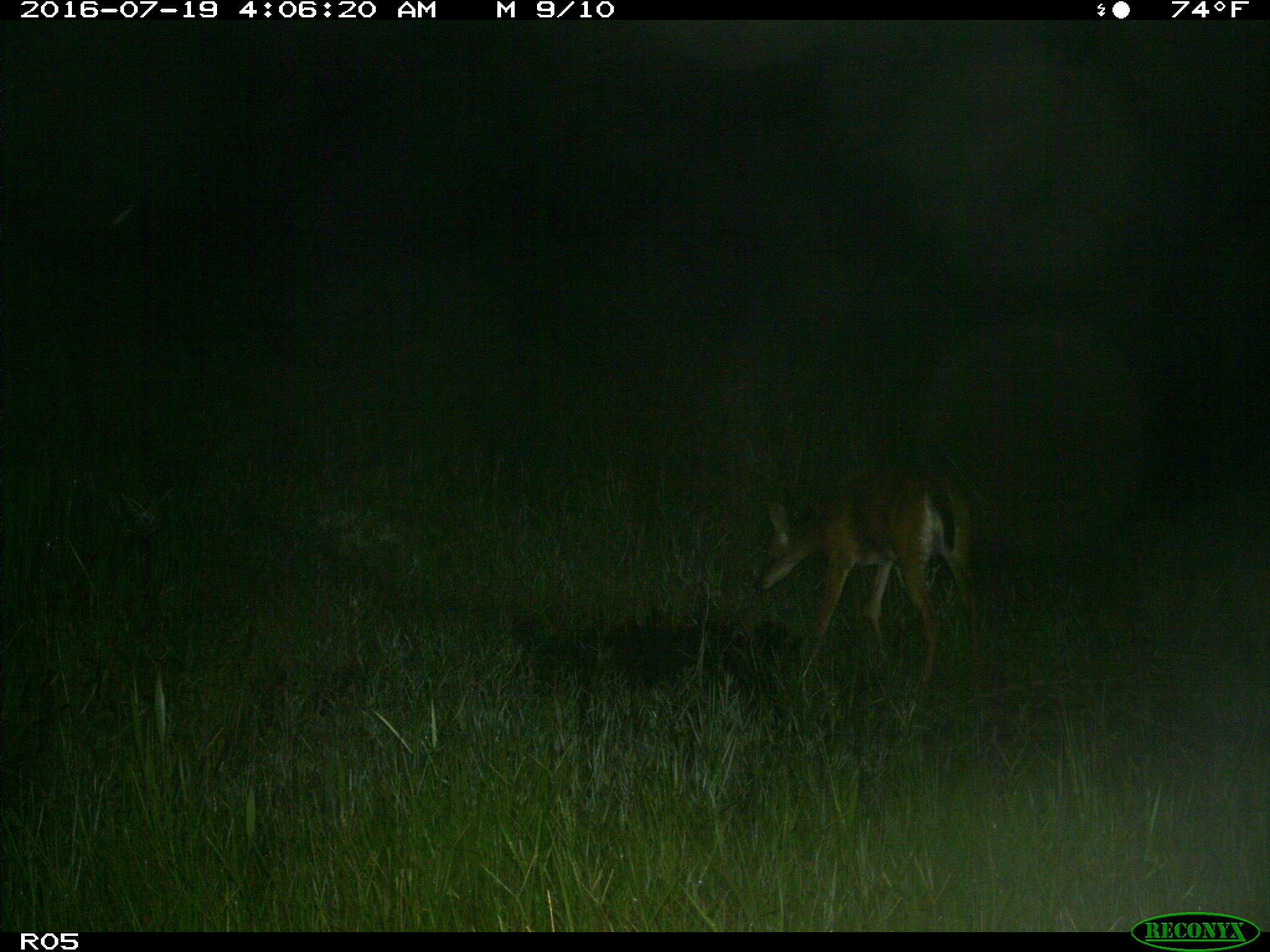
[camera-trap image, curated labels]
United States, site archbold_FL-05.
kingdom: Animalia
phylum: Chordata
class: Mammalia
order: Artiodactyla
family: Cervidae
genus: Odocoileus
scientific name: Odocoileus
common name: deer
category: unidentified deer